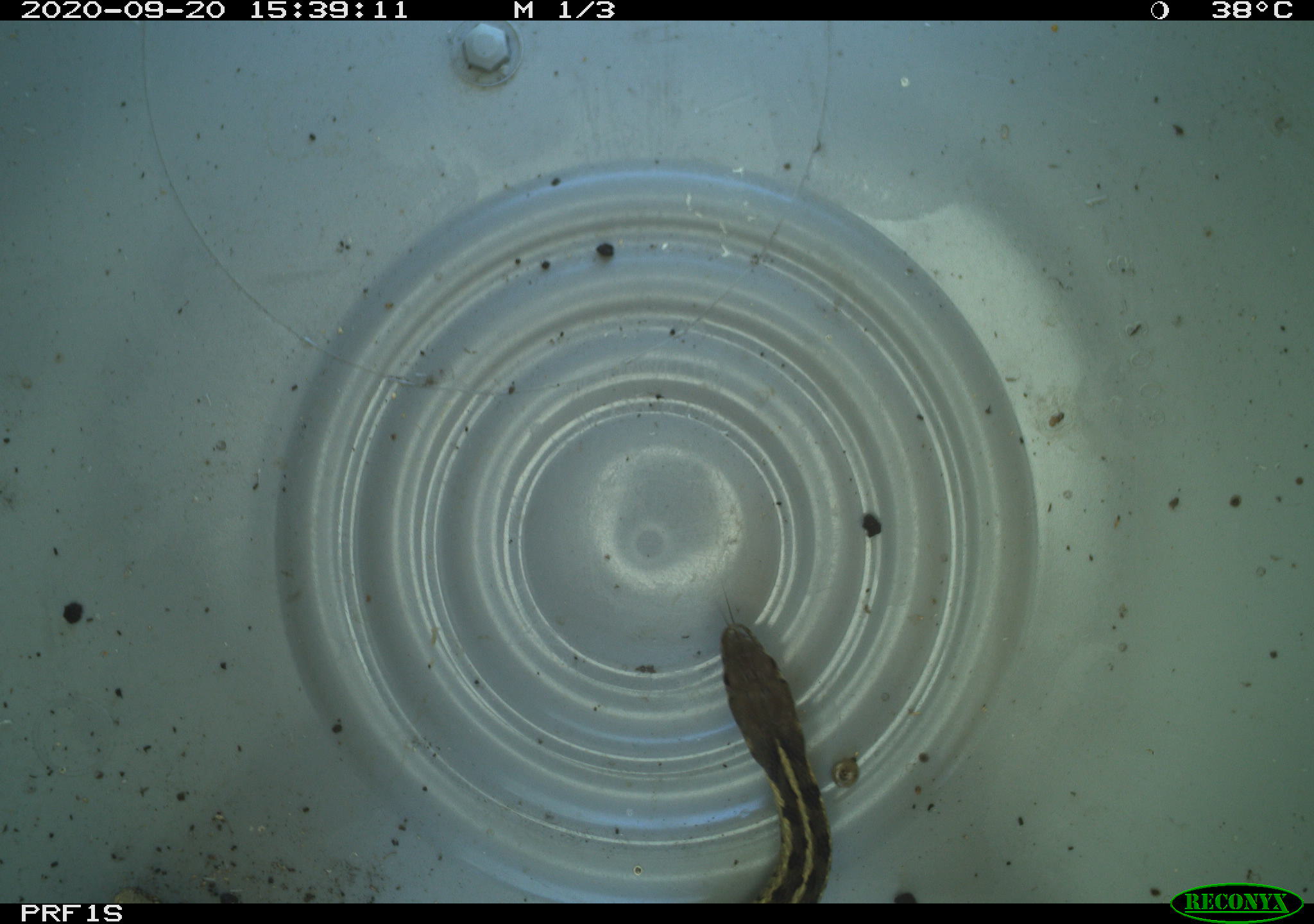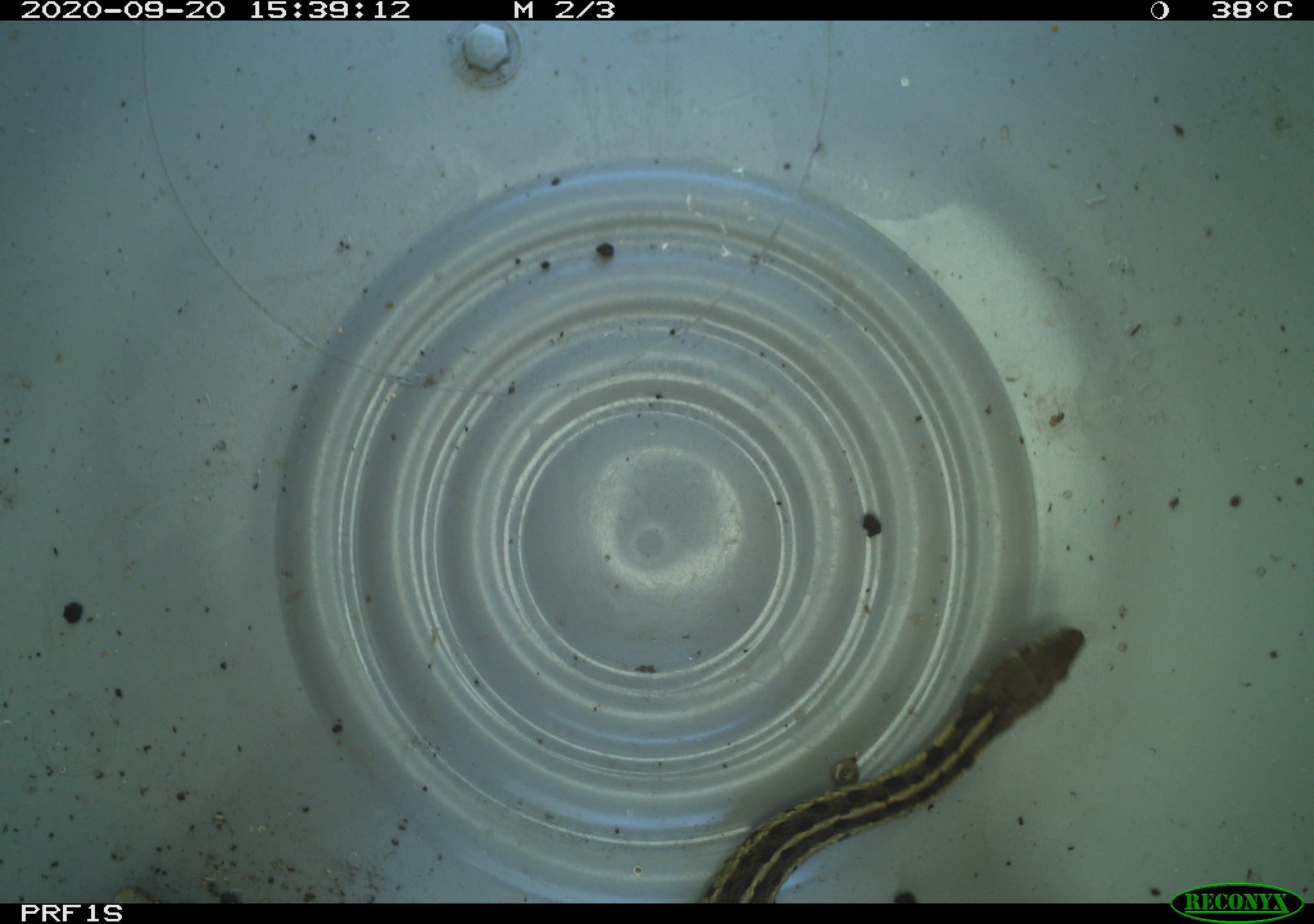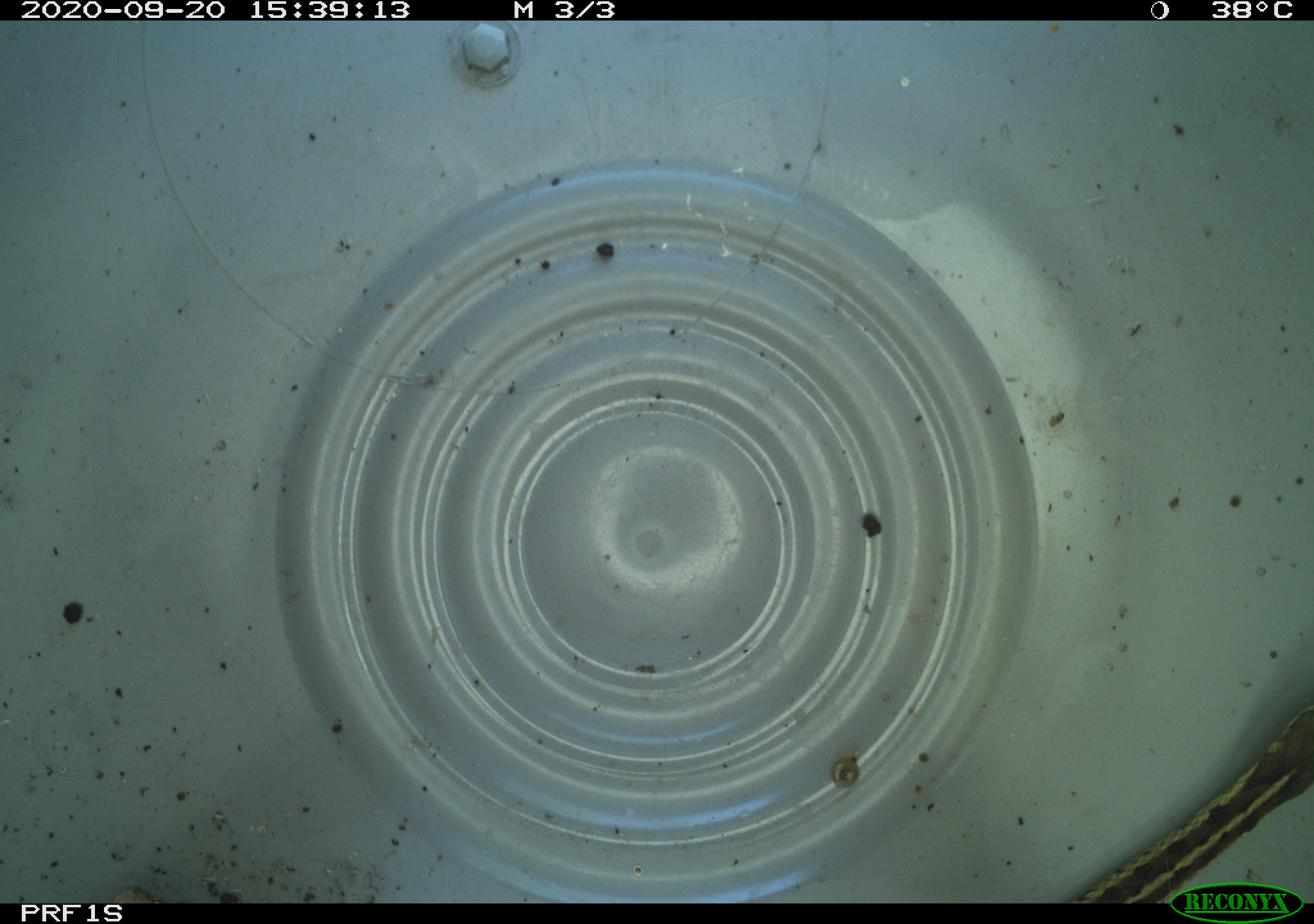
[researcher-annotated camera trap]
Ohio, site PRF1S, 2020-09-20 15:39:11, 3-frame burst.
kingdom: Animalia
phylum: Chordata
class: Reptilia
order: Squamata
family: Colubridae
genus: Thamnophis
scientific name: Thamnophis sirtalis sirtalis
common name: eastern gartersnake